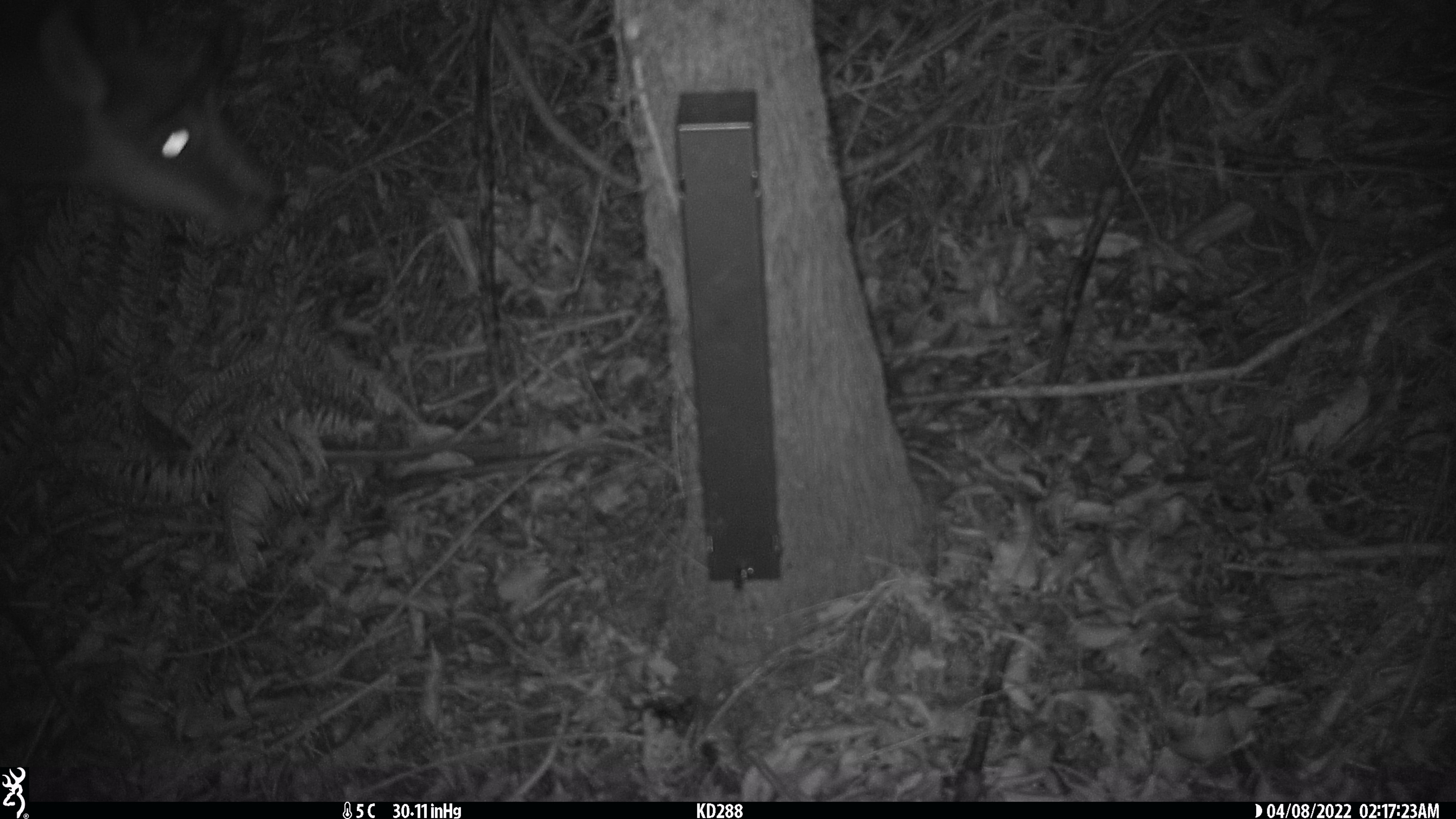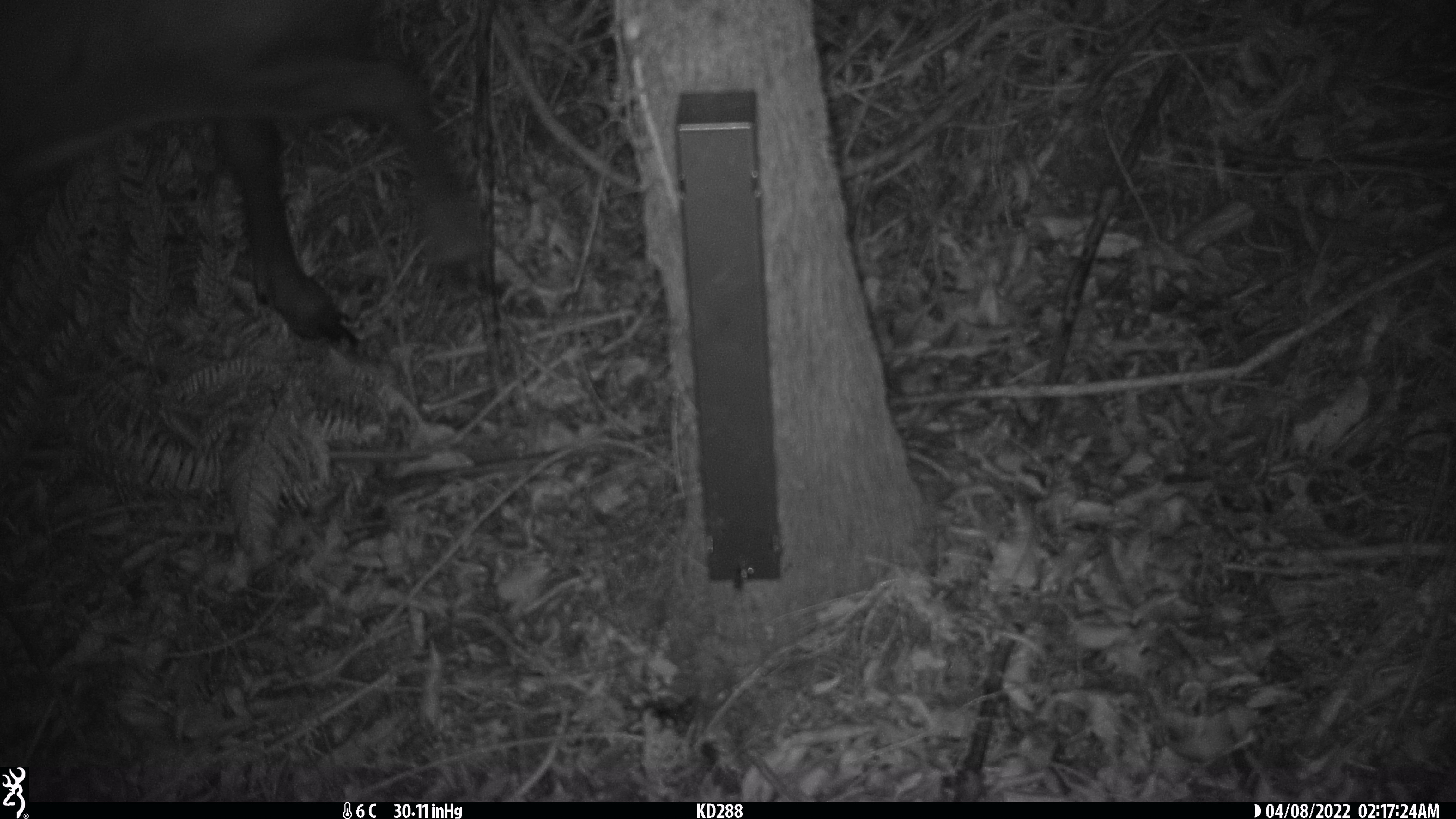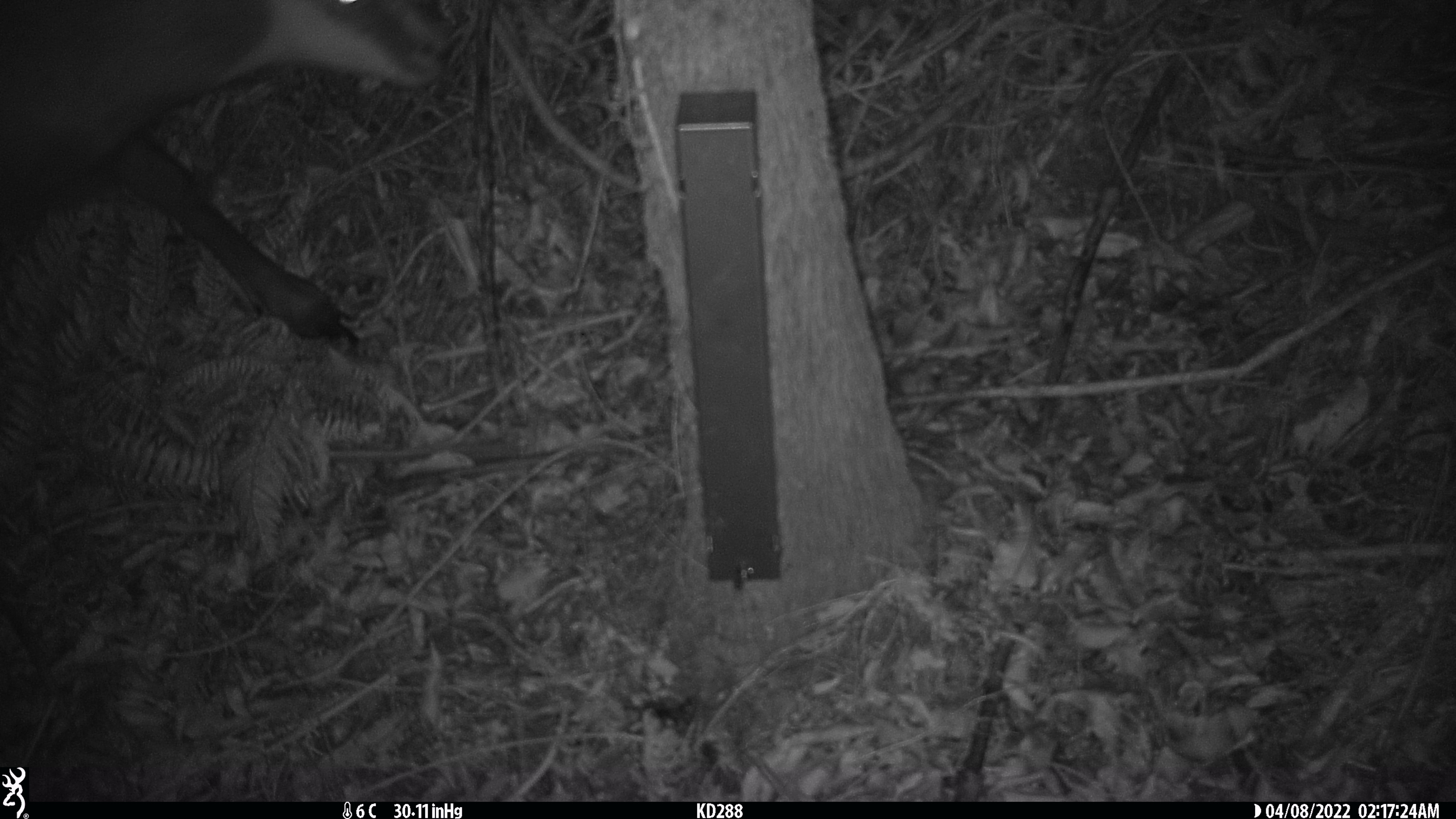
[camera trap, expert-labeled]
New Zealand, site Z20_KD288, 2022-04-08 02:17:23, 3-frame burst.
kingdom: Animalia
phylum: Chordata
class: Mammalia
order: Artiodactyla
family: Bovidae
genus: Rupicapra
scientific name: Rupicapra rupicapra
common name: alpine chamois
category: chamois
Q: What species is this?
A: Chamois (alpine chamois) (Rupicapra rupicapra).